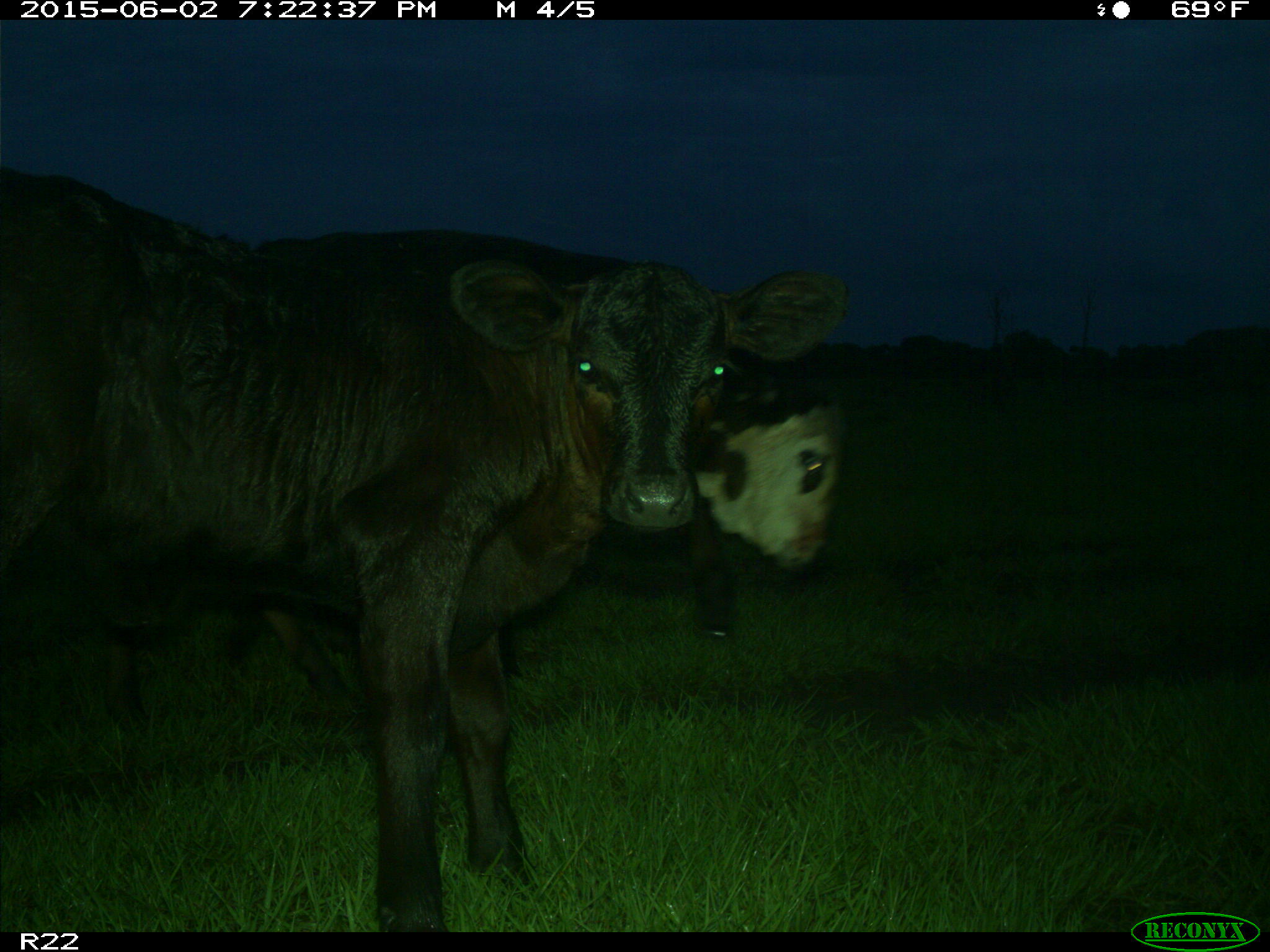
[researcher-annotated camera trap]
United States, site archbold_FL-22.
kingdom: Animalia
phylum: Chordata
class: Mammalia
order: Artiodactyla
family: Bovidae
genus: Bos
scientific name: Bos taurus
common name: domestic cow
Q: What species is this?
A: Bos taurus (domestic cow).